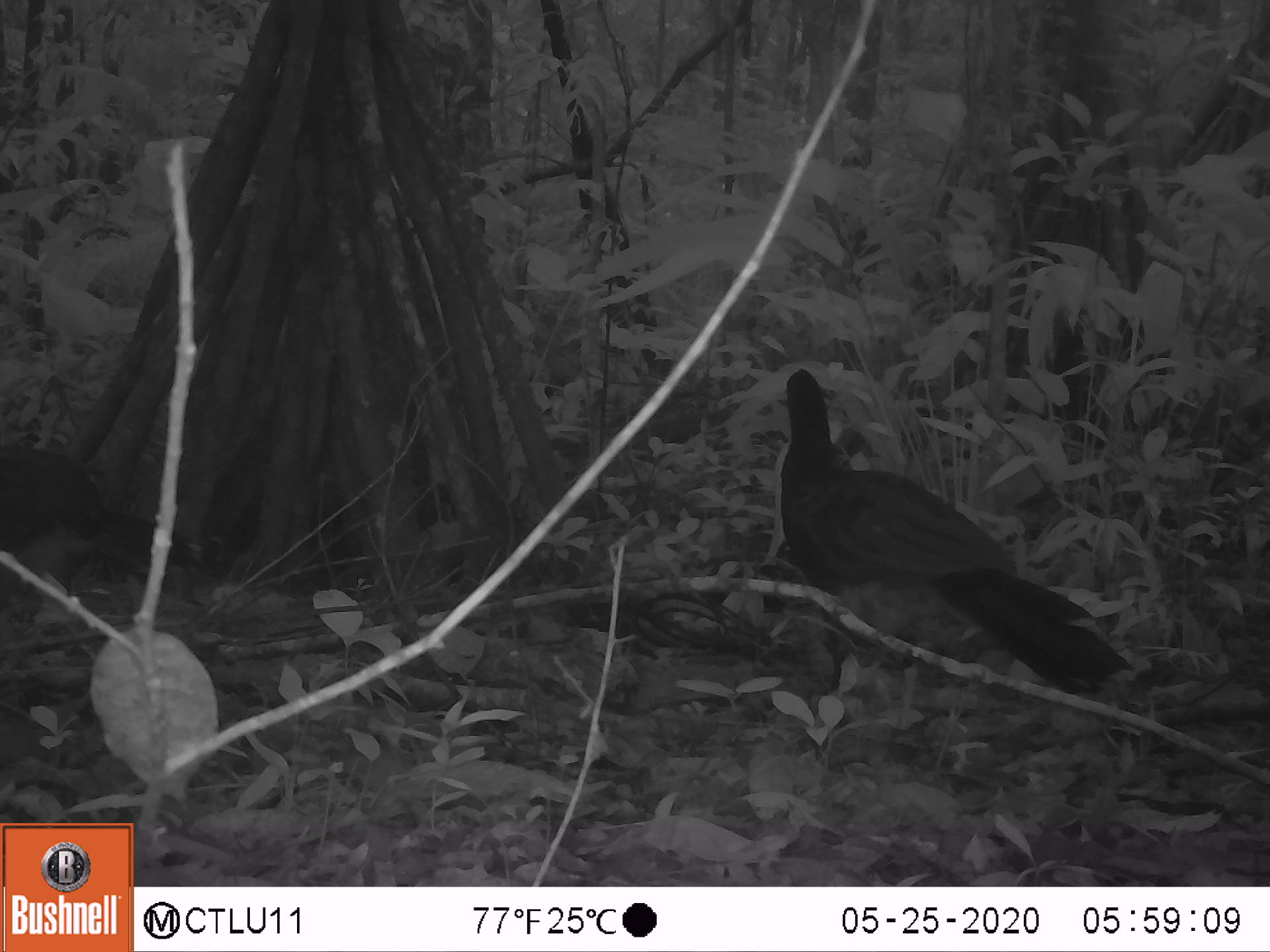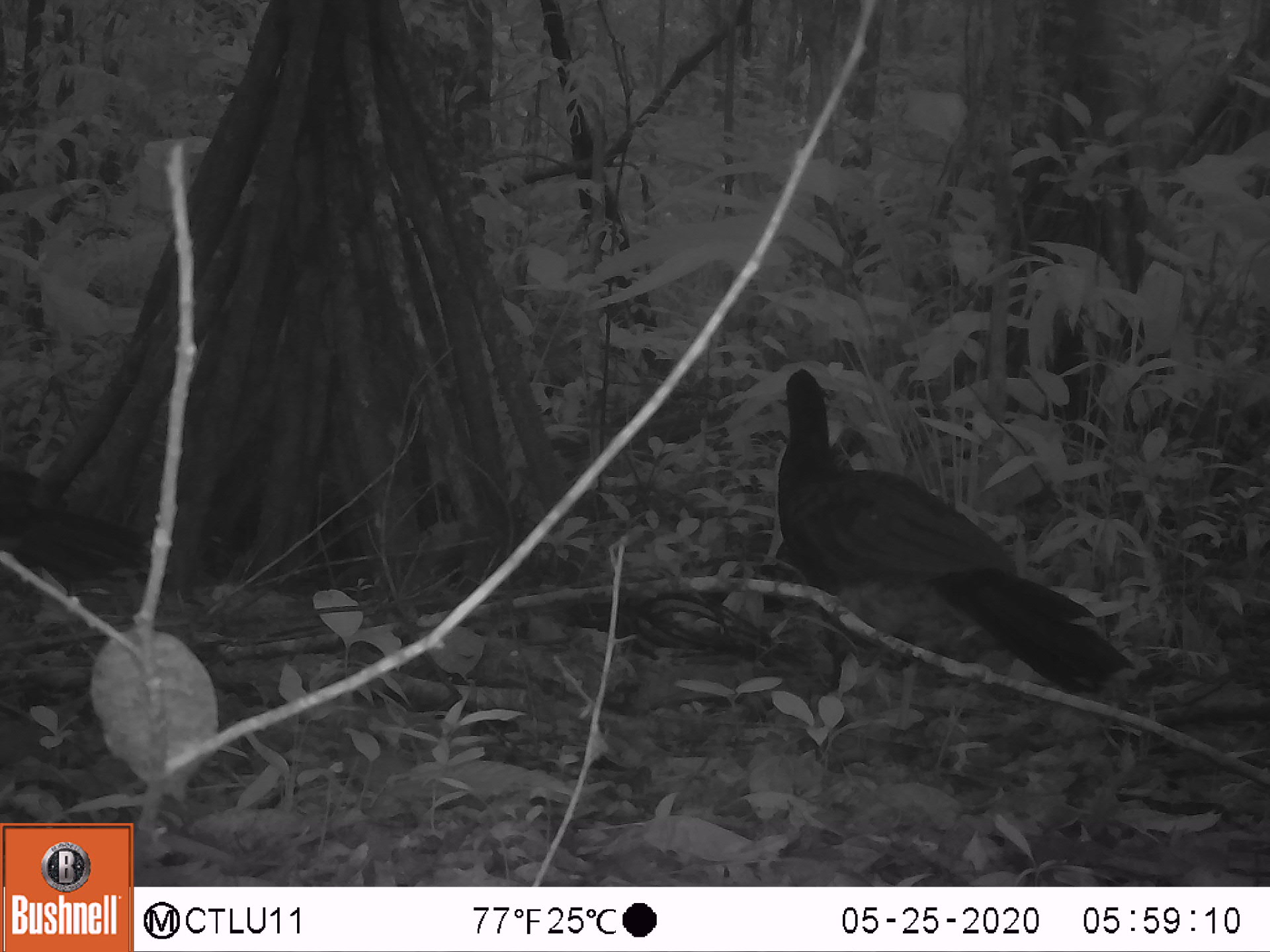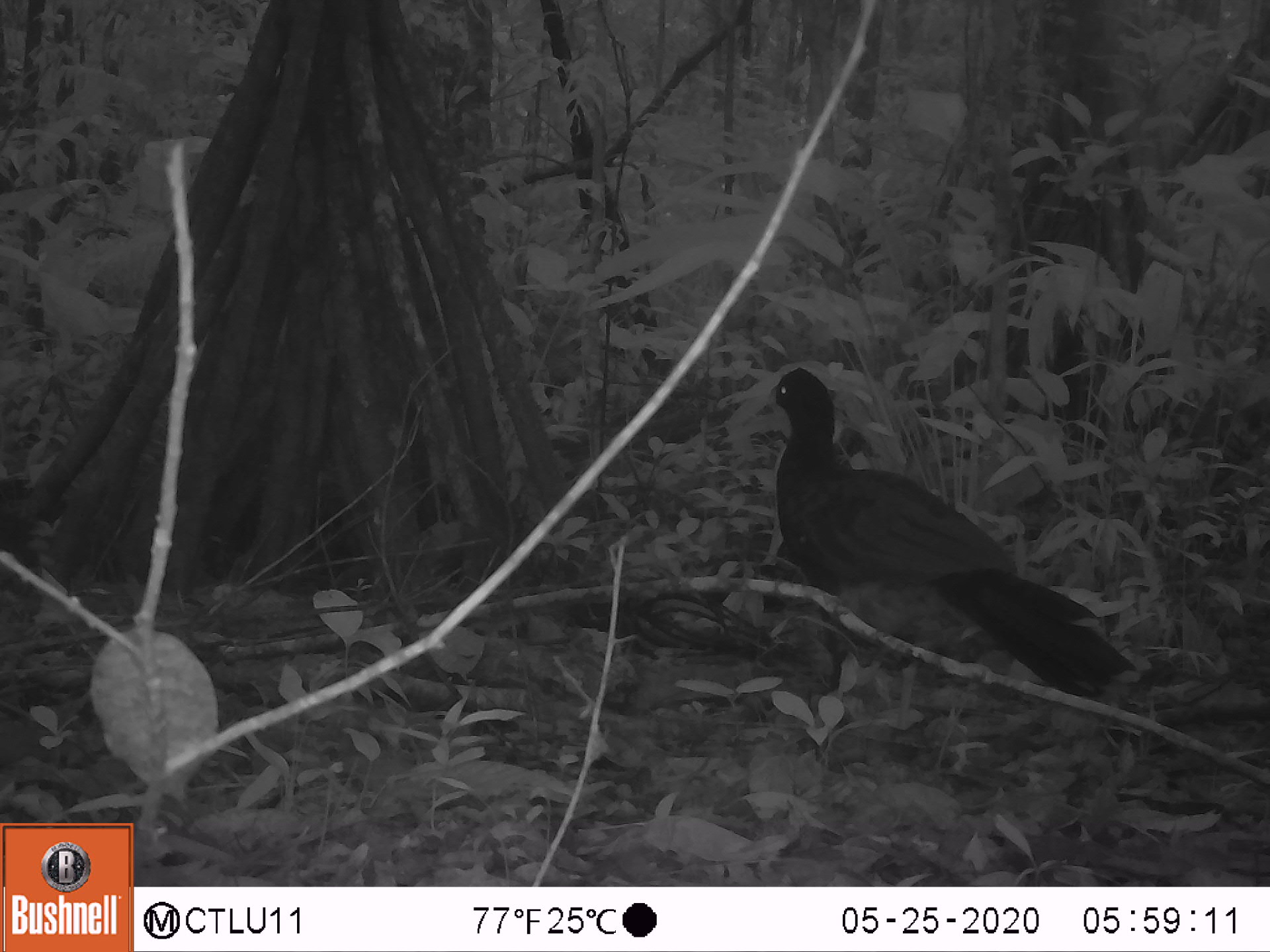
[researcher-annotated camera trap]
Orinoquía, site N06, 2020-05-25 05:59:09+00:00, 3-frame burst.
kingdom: Animalia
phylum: Chordata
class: Aves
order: Galliformes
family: Cracidae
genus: Mitu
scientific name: Mitu salvini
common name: salvin's currasow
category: salvins curassow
Salvins curassow (salvin's currasow) (Mitu salvini).